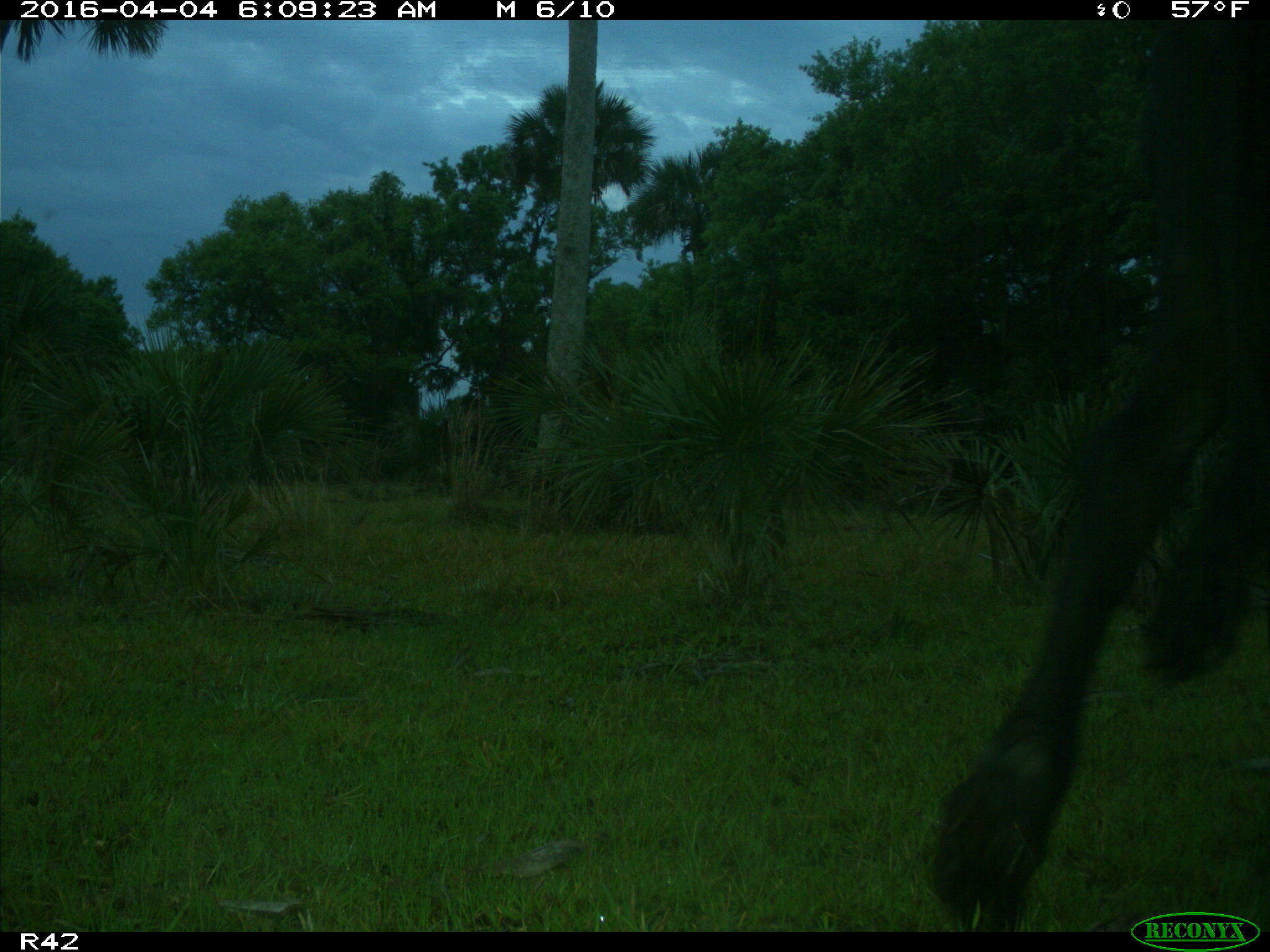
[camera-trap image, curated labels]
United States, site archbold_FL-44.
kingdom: Animalia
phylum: Chordata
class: Mammalia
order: Artiodactyla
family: Bovidae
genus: Bos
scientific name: Bos taurus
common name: domestic cow